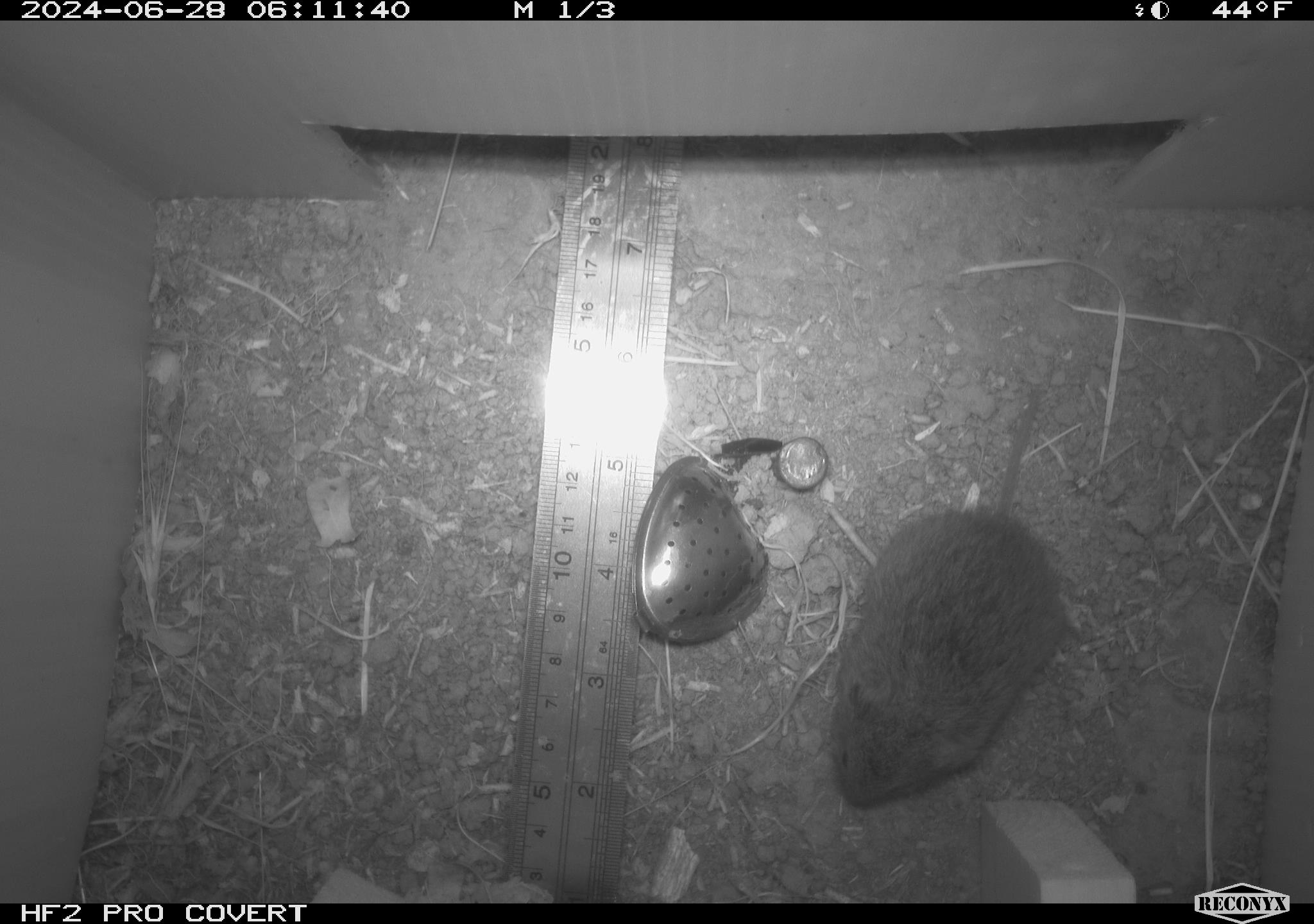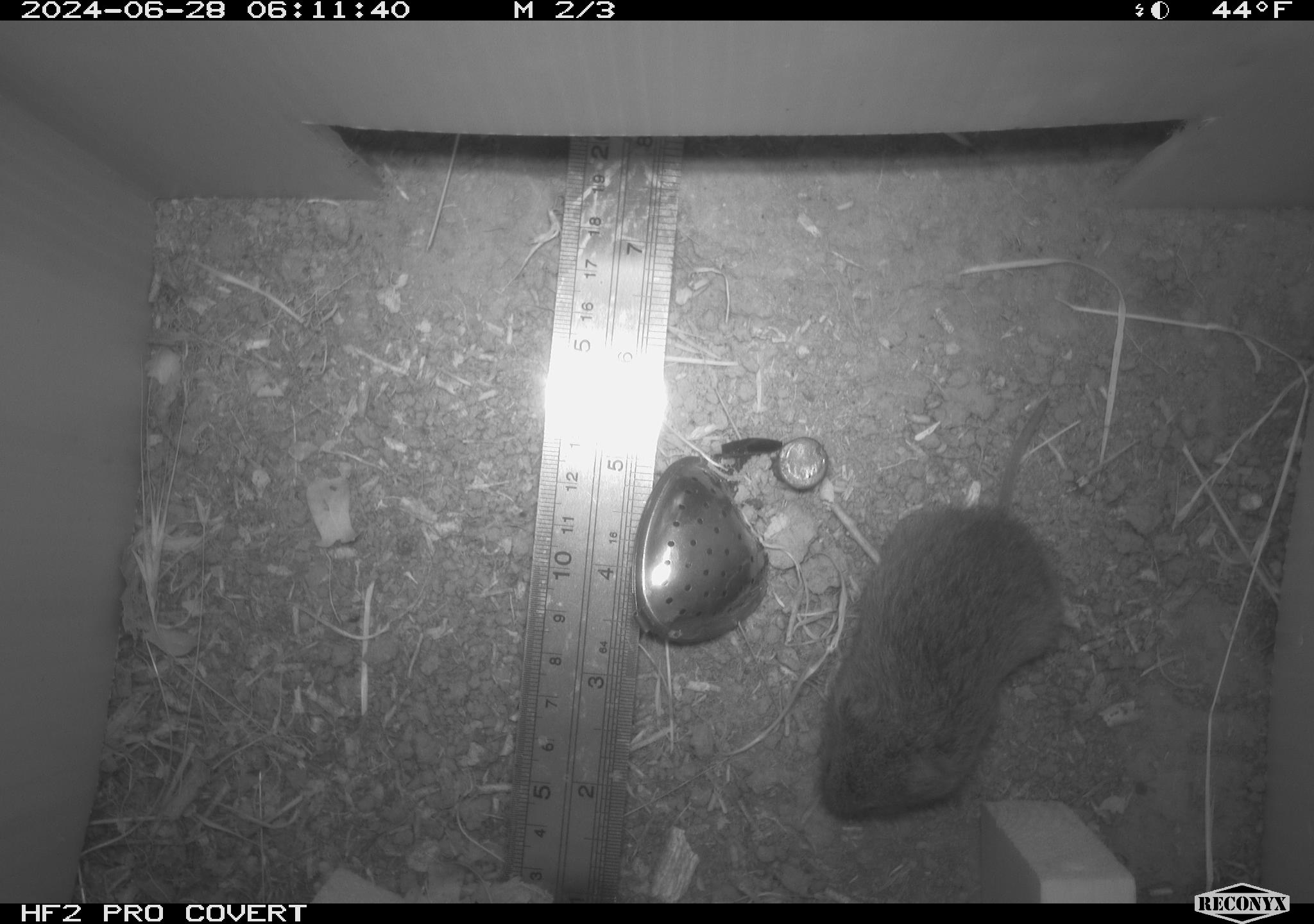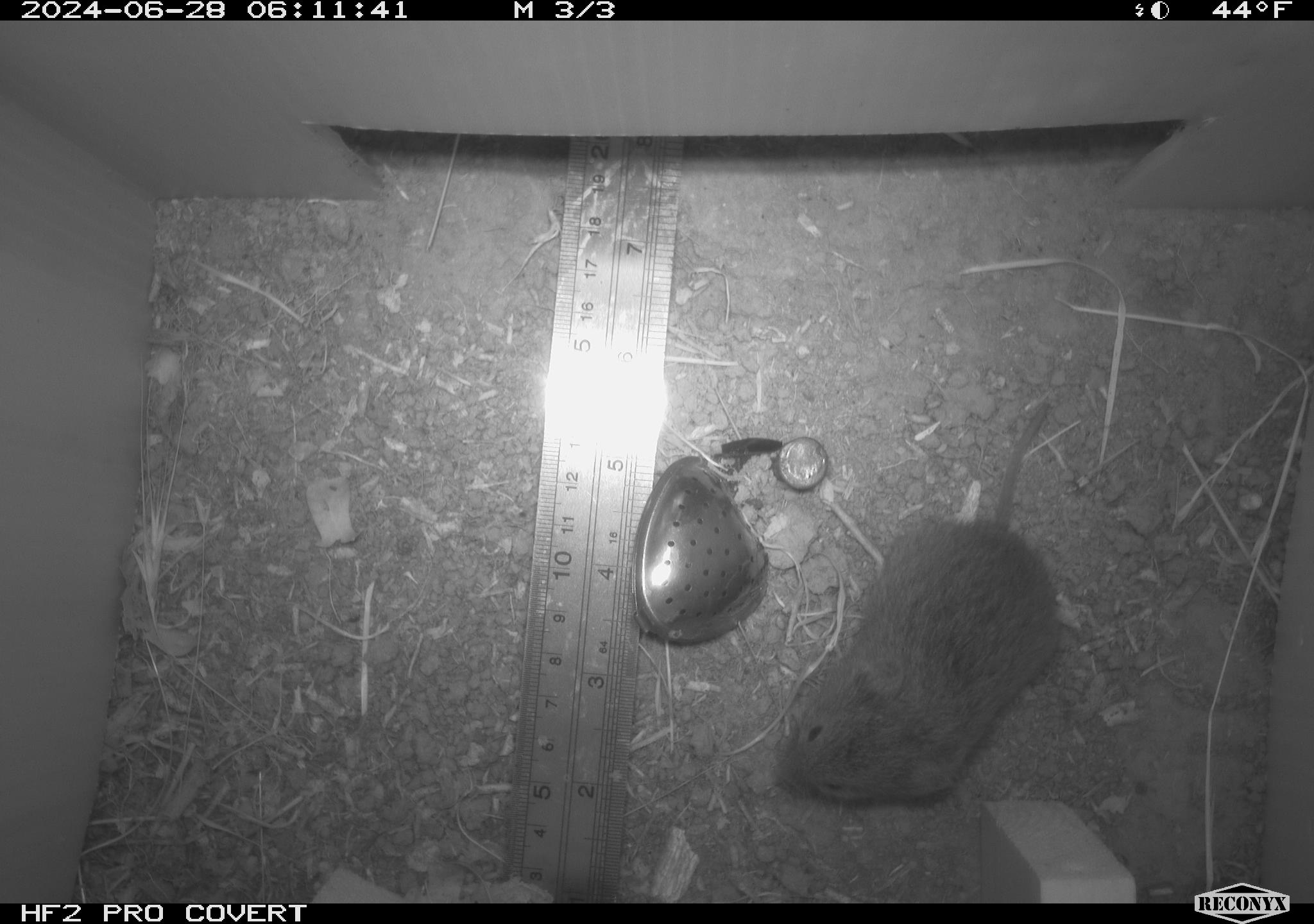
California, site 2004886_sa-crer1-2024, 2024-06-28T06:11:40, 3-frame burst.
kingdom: Animalia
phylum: Chordata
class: Mammalia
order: Rodentia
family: Cricetidae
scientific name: Arvicolinae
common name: voles, lemmings, and muskrats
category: arvicolinae subfamily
Arvicolinae subfamily (voles, lemmings, and muskrats) (Arvicolinae).